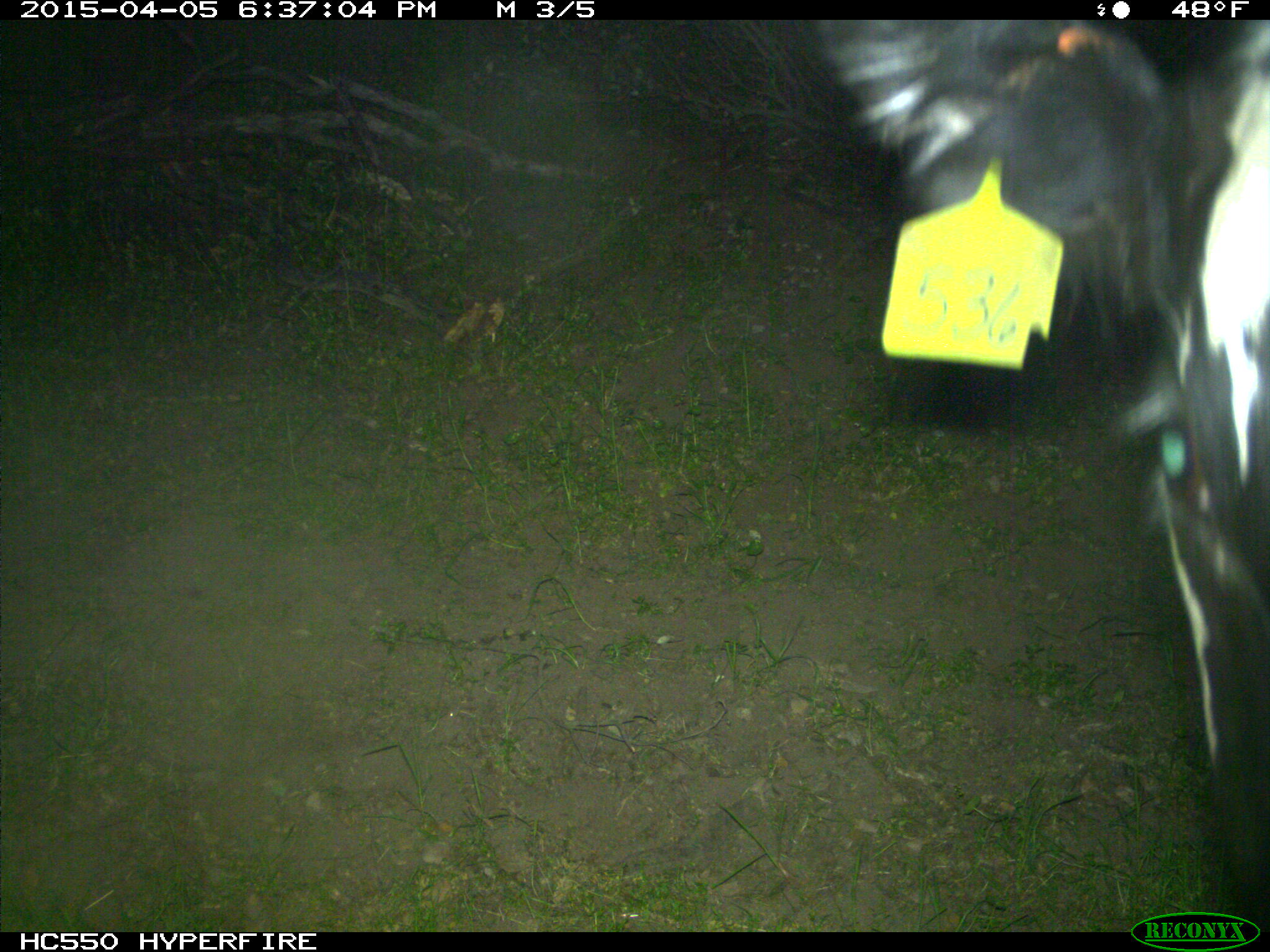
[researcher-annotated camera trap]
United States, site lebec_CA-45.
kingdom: Animalia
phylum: Chordata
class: Mammalia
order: Artiodactyla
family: Bovidae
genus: Bos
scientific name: Bos taurus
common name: domestic cow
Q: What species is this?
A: Bos taurus (domestic cow).